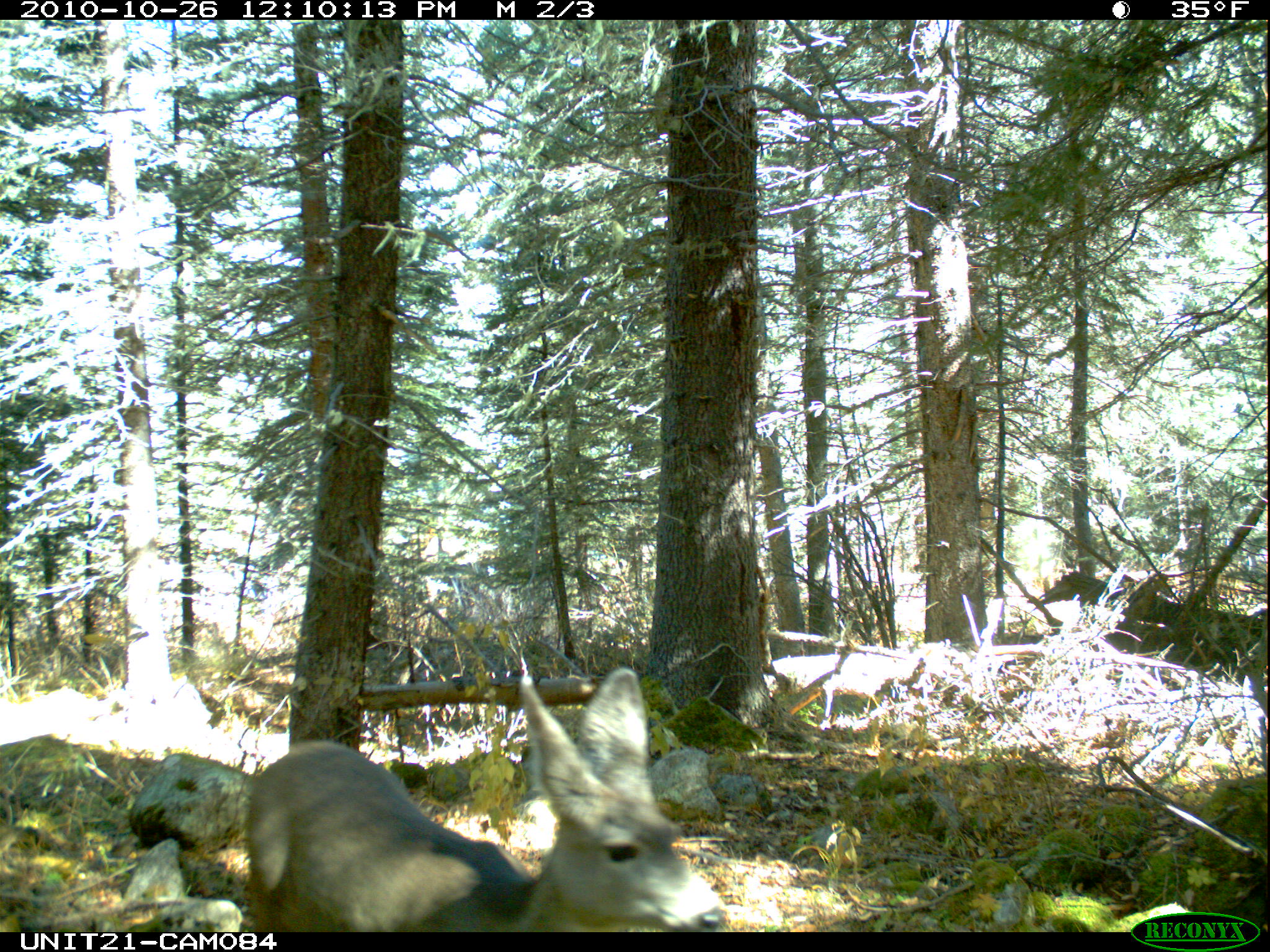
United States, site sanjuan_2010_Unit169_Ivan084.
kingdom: Animalia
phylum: Chordata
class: Mammalia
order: Artiodactyla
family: Cervidae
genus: Odocoileus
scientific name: Odocoileus hemionus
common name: mule deer